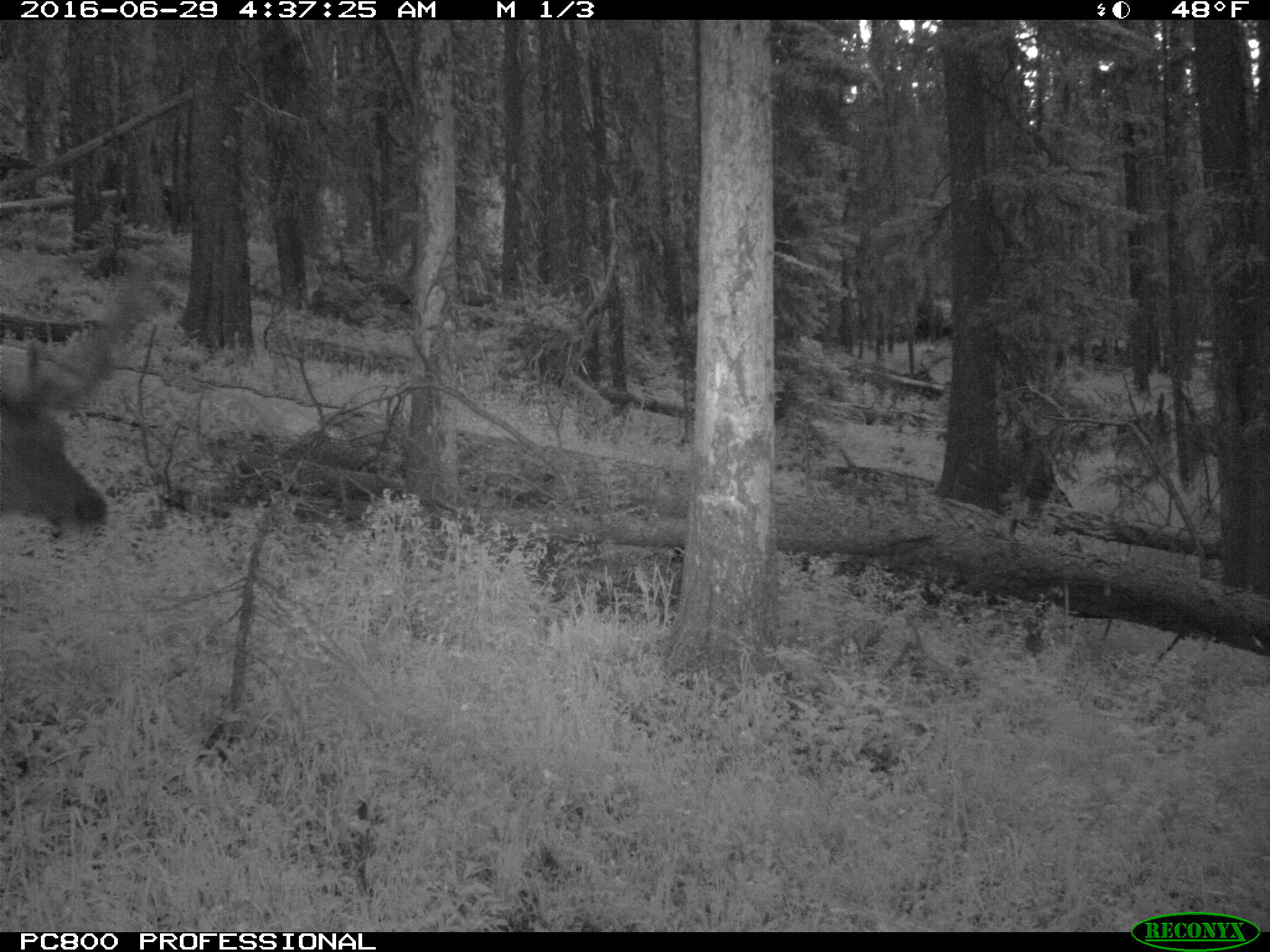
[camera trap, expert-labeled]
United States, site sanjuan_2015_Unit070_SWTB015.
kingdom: Animalia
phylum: Chordata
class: Mammalia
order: Artiodactyla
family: Cervidae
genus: Cervus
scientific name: Cervus elaphus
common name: red deer